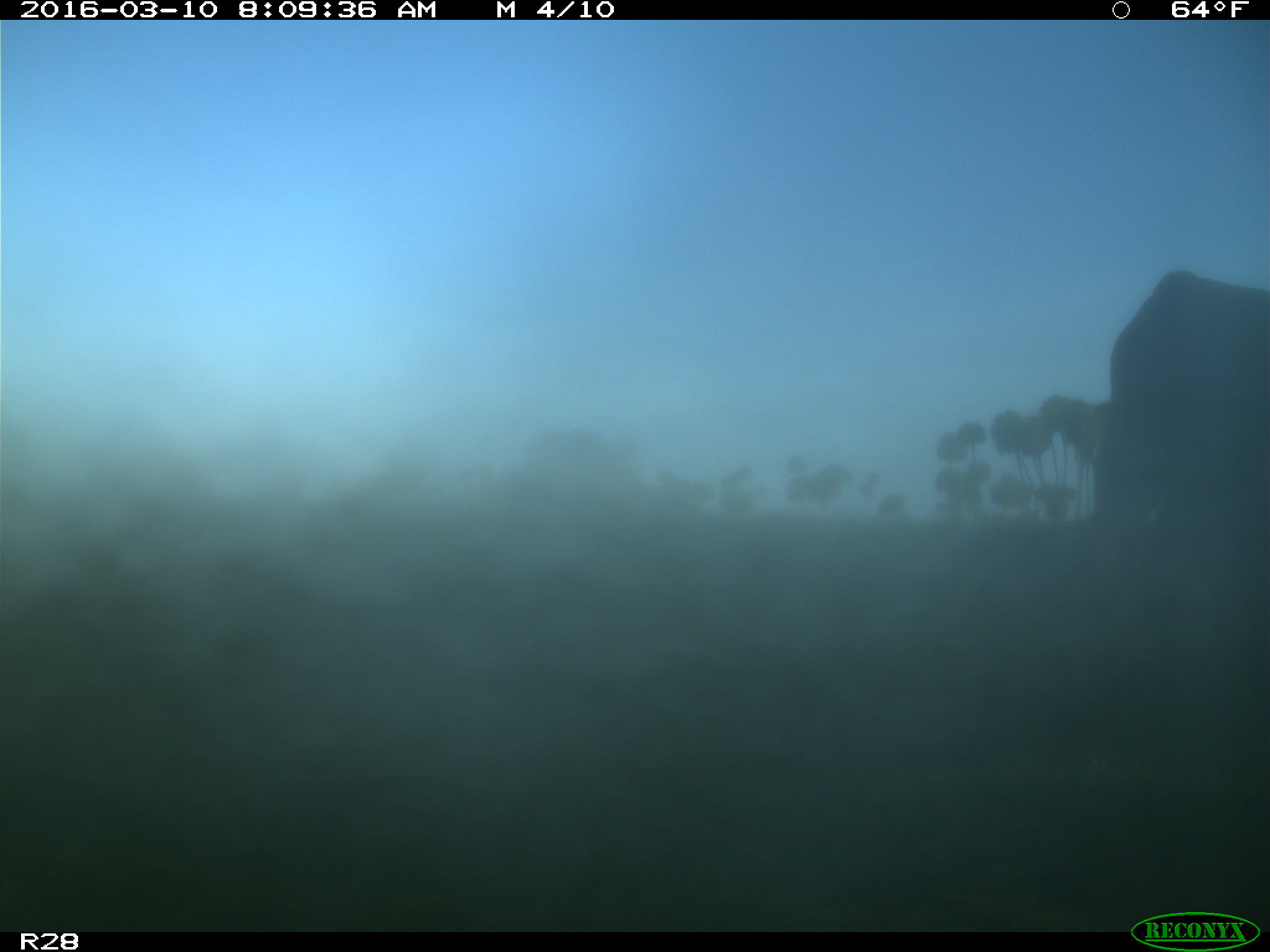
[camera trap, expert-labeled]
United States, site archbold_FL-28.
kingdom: Animalia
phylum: Chordata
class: Mammalia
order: Artiodactyla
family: Bovidae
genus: Bos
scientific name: Bos taurus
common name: domestic cow